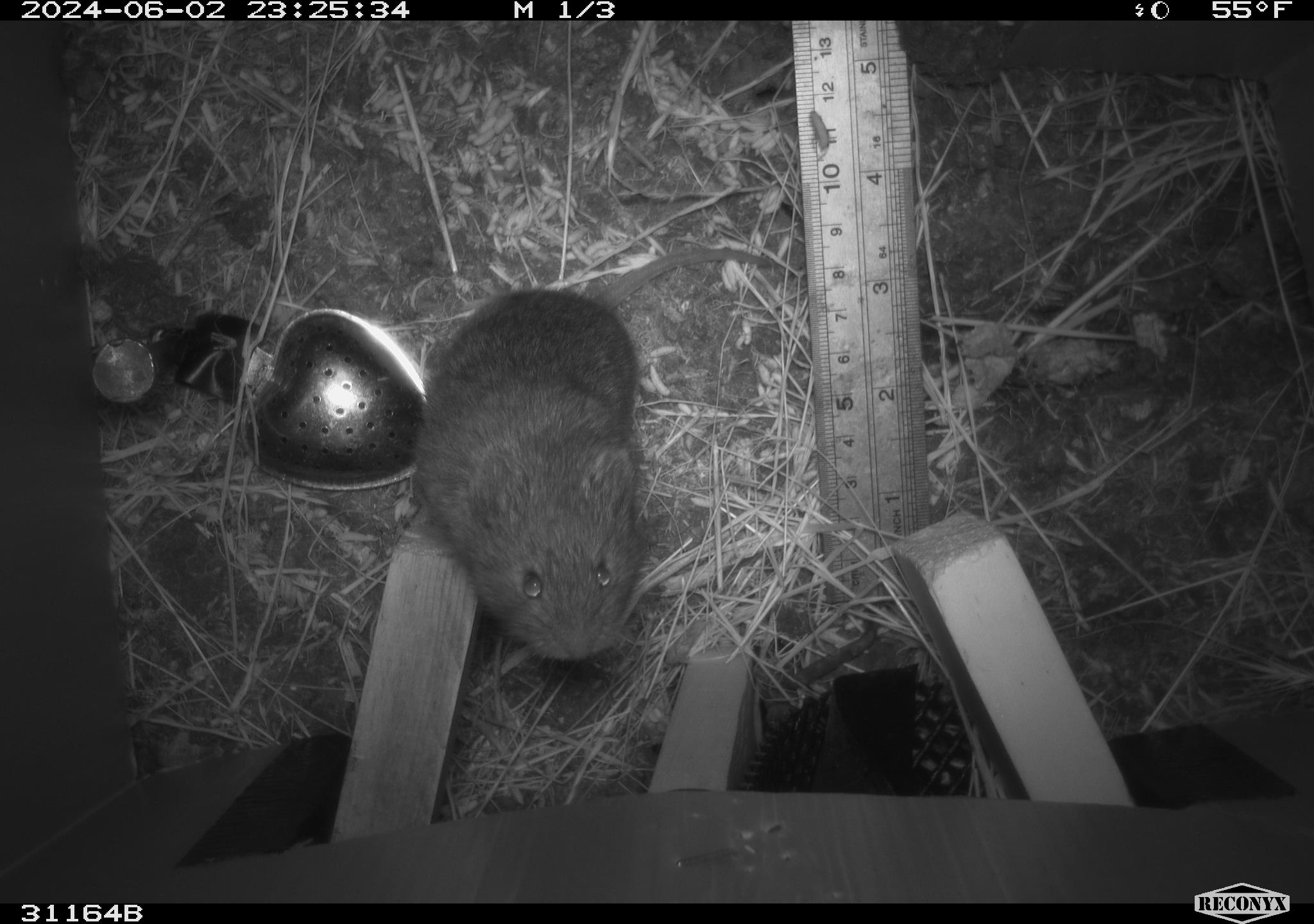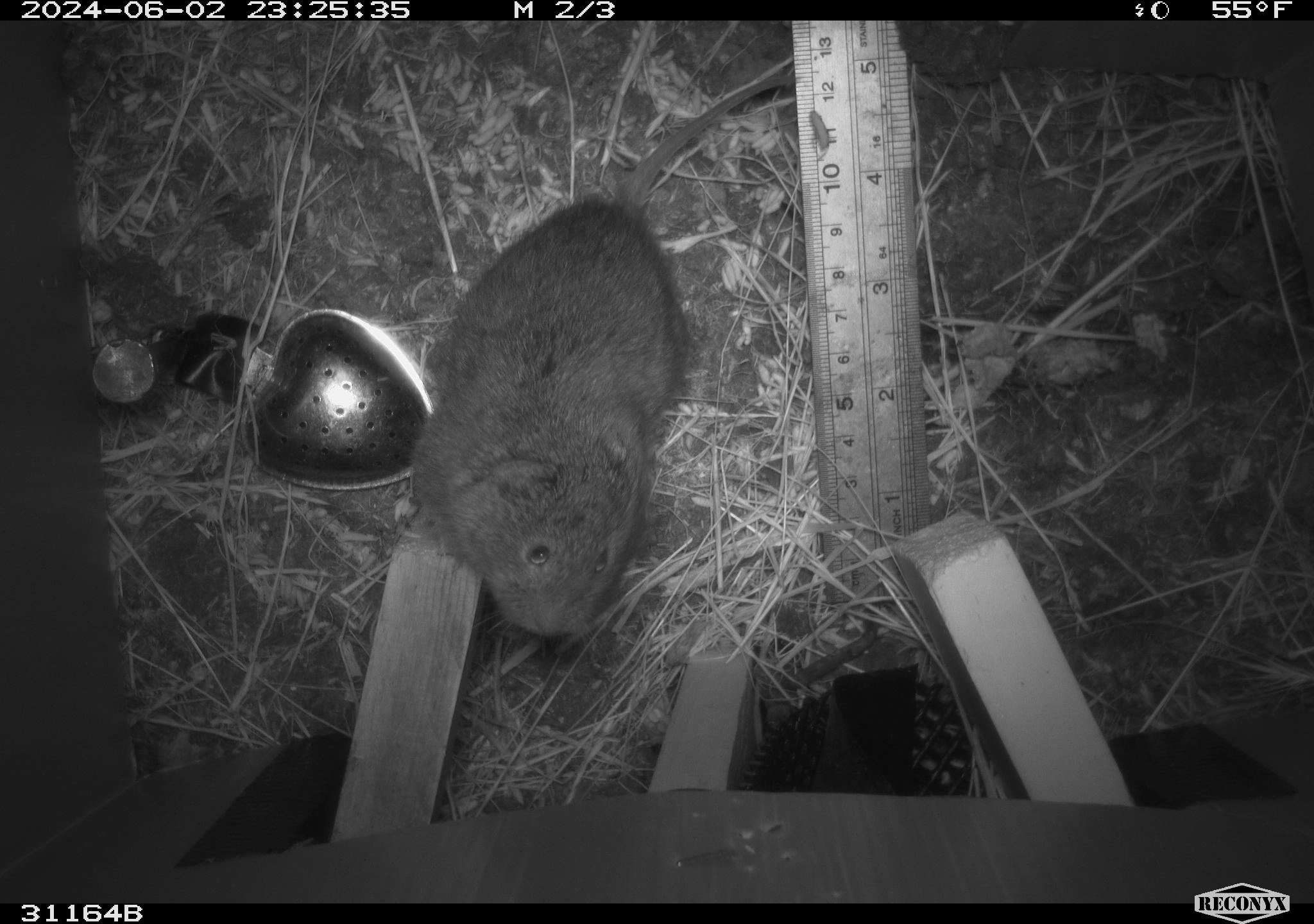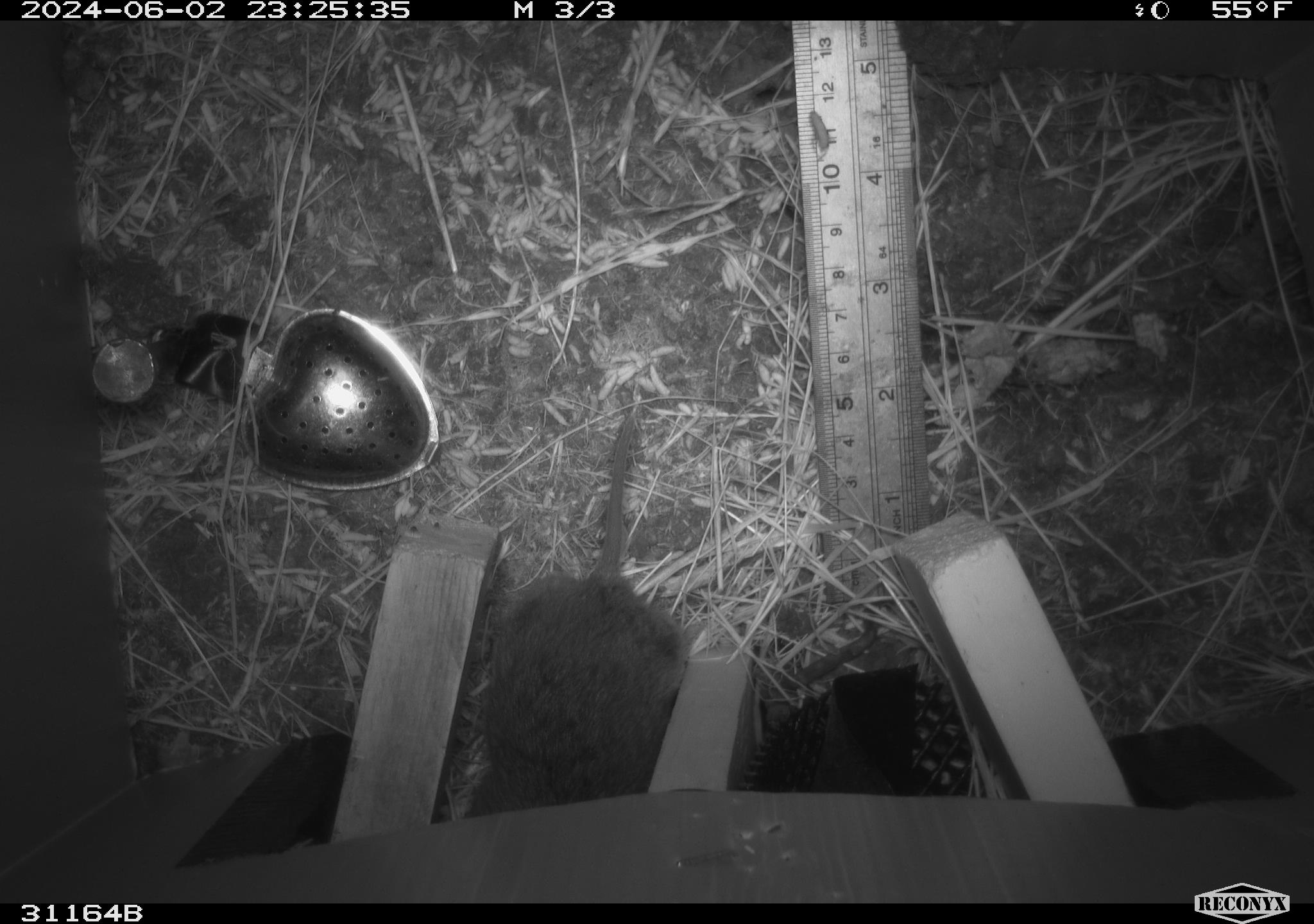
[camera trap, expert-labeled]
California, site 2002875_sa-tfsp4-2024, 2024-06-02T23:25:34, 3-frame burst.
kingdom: Animalia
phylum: Chordata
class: Mammalia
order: Rodentia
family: Cricetidae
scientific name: Arvicolinae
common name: voles, lemmings, and muskrats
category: arvicolinae subfamily